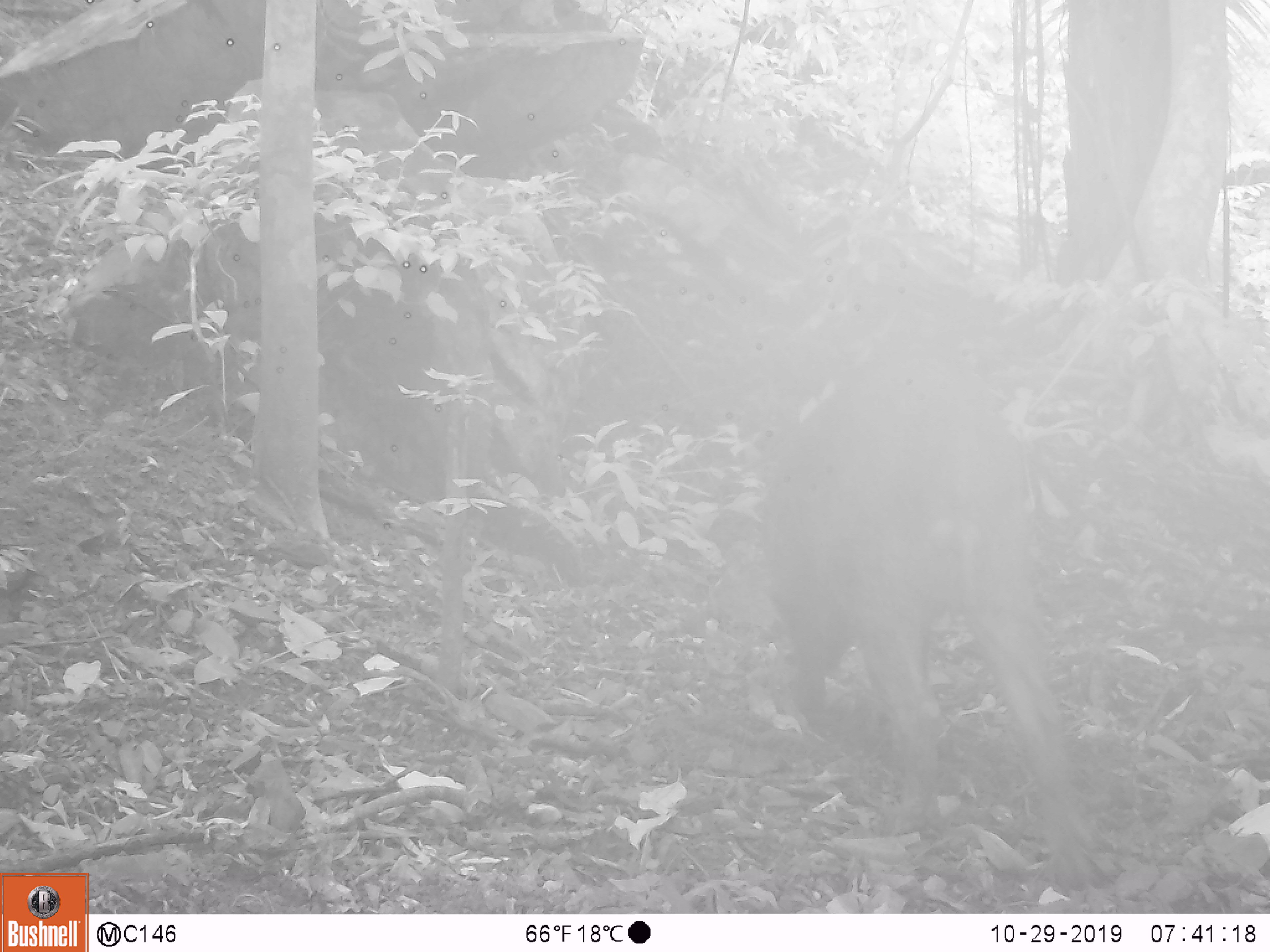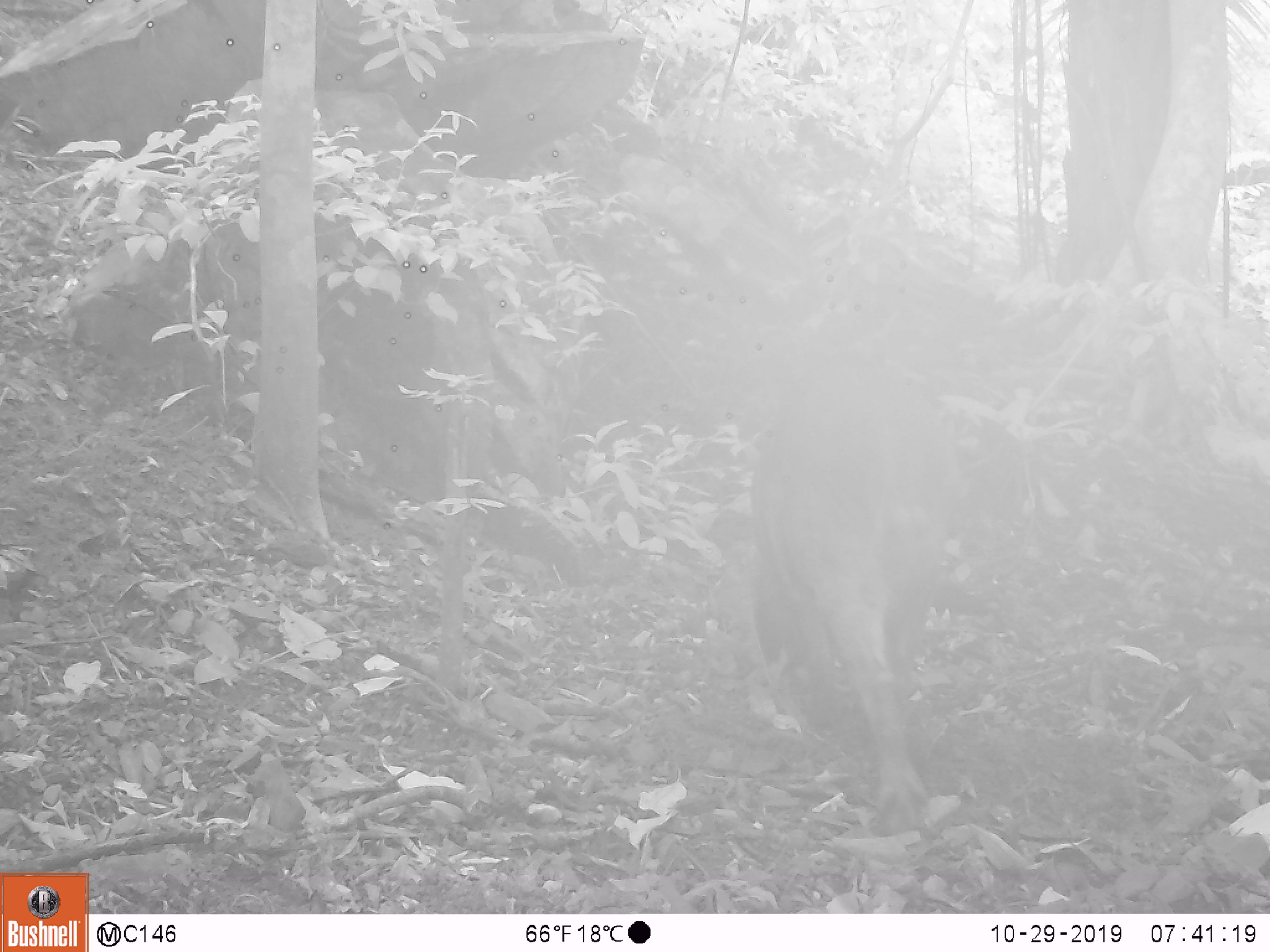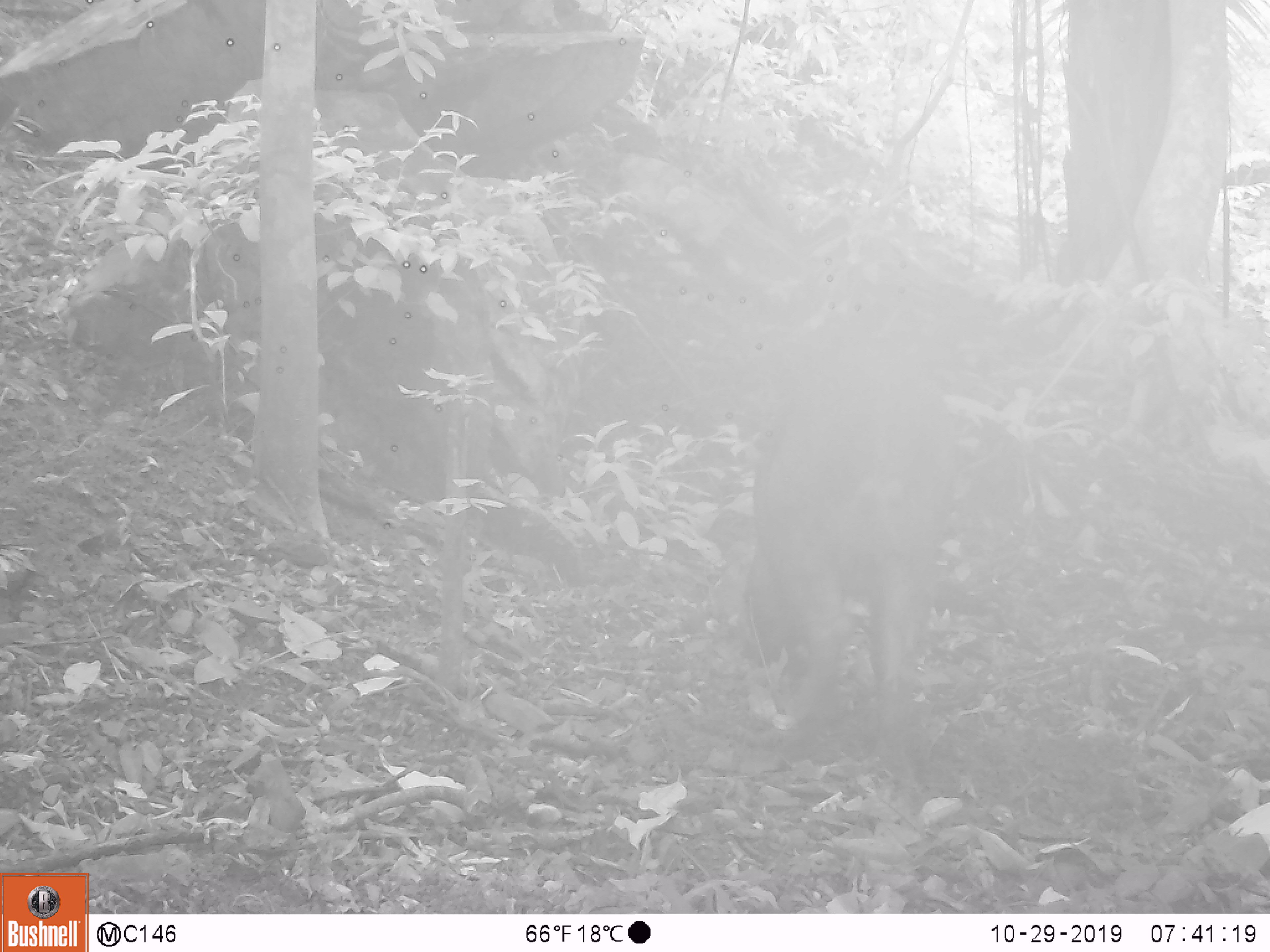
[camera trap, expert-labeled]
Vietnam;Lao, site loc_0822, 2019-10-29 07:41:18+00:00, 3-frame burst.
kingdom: Animalia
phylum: Chordata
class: Mammalia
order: Artiodactyla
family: Suidae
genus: Sus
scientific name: Sus scrofa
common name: eurasian wild pig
Eurasian wild pig (Sus scrofa). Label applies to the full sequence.